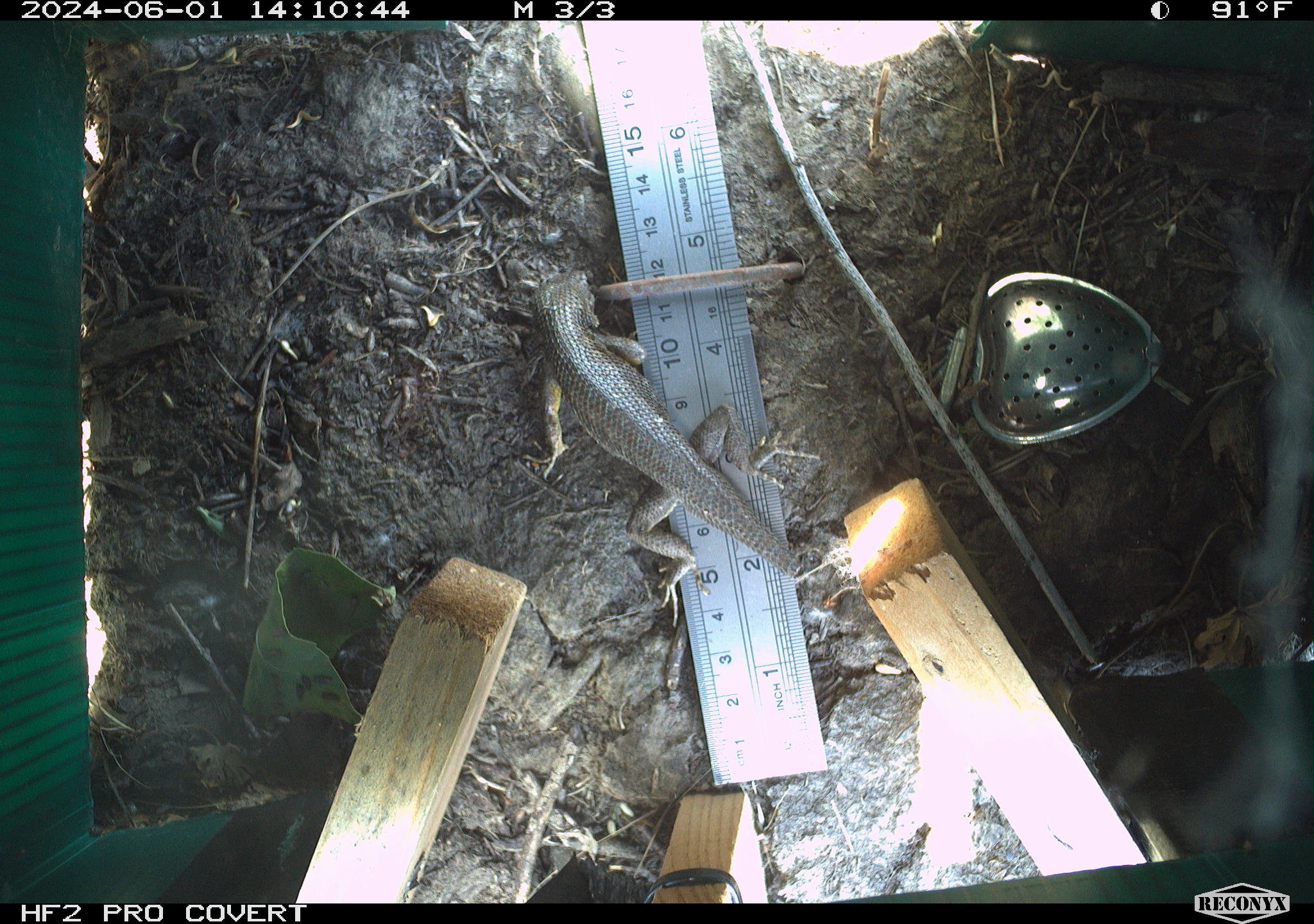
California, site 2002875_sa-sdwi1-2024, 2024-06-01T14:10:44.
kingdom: Animalia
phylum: Chordata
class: Reptilia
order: Squamata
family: Phrynosomatidae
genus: Sceloporus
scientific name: Sceloporus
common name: spiny lizards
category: sceloporus species